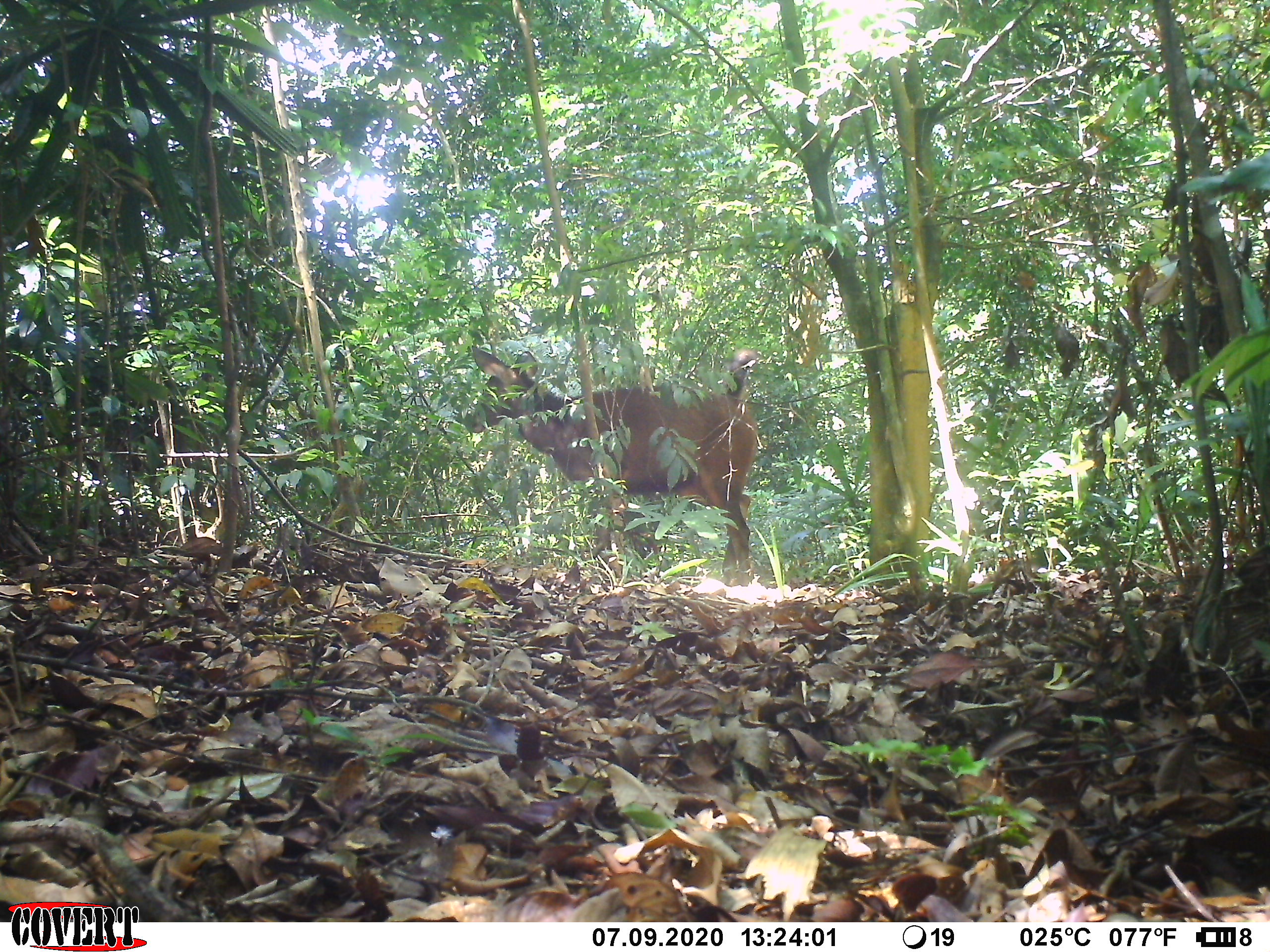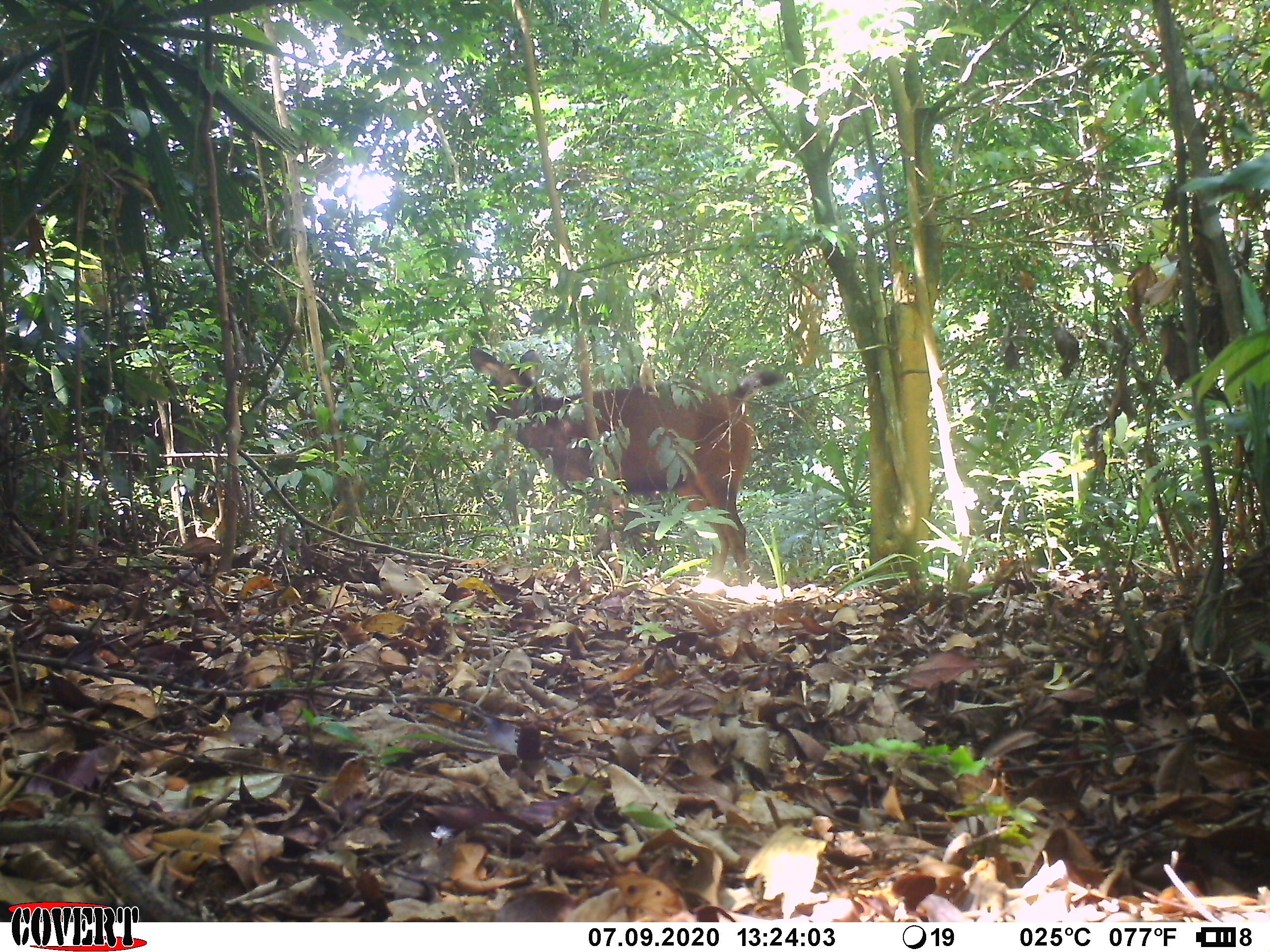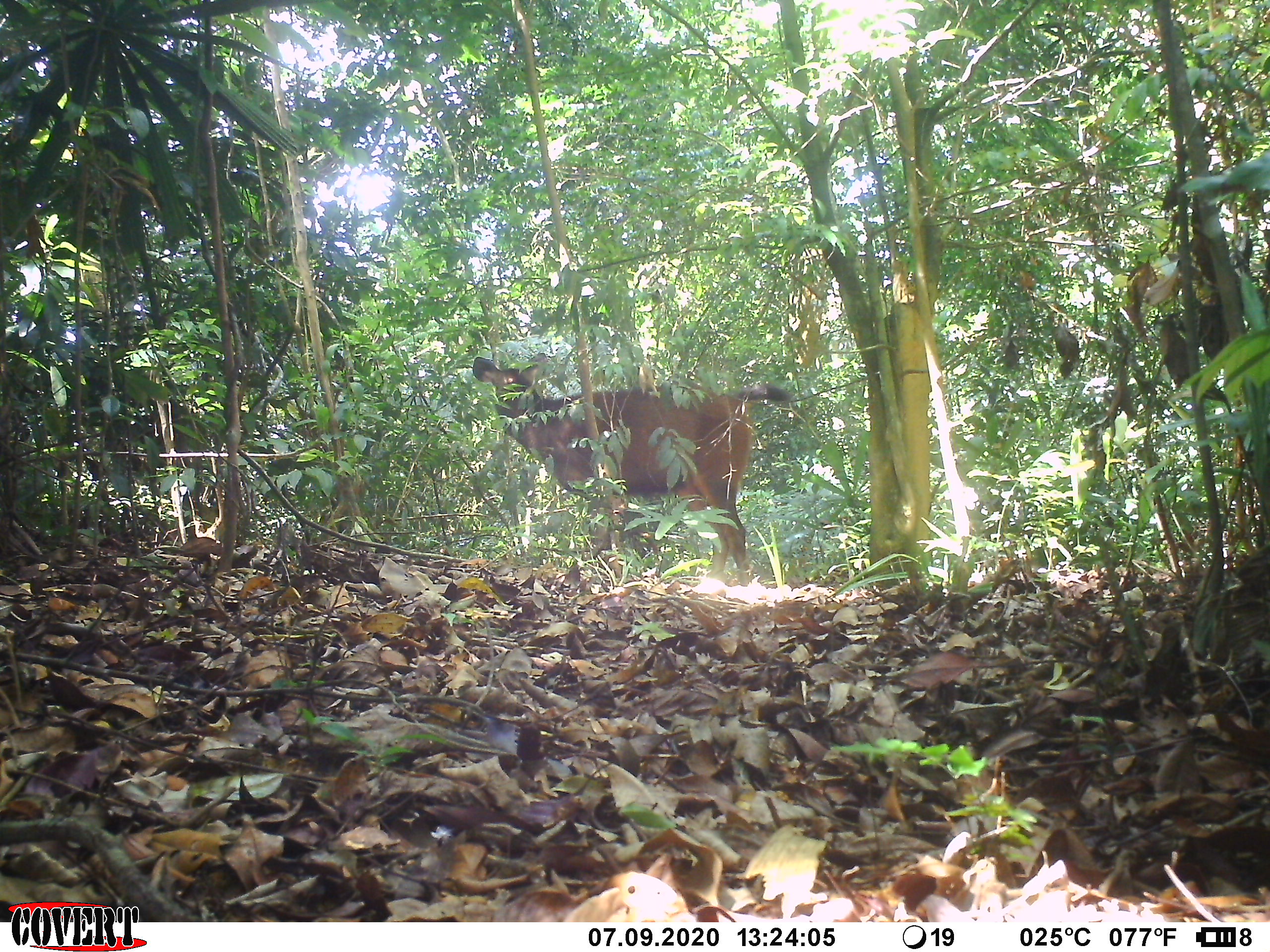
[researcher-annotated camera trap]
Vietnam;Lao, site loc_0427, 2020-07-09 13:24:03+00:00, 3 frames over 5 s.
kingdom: Animalia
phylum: Chordata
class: Mammalia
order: Artiodactyla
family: Cervidae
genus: Rusa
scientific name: Rusa unicolor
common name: sambar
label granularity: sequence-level